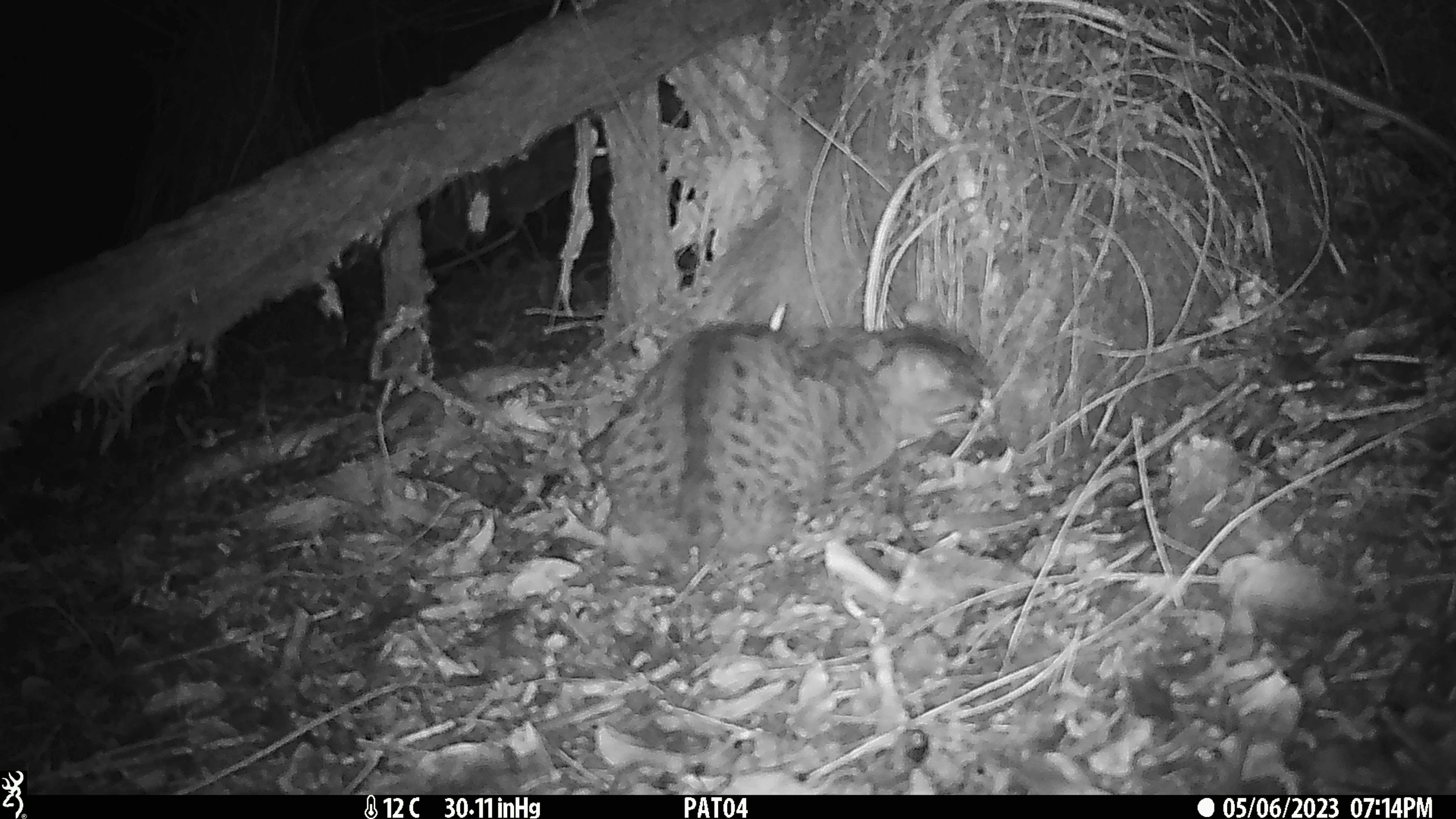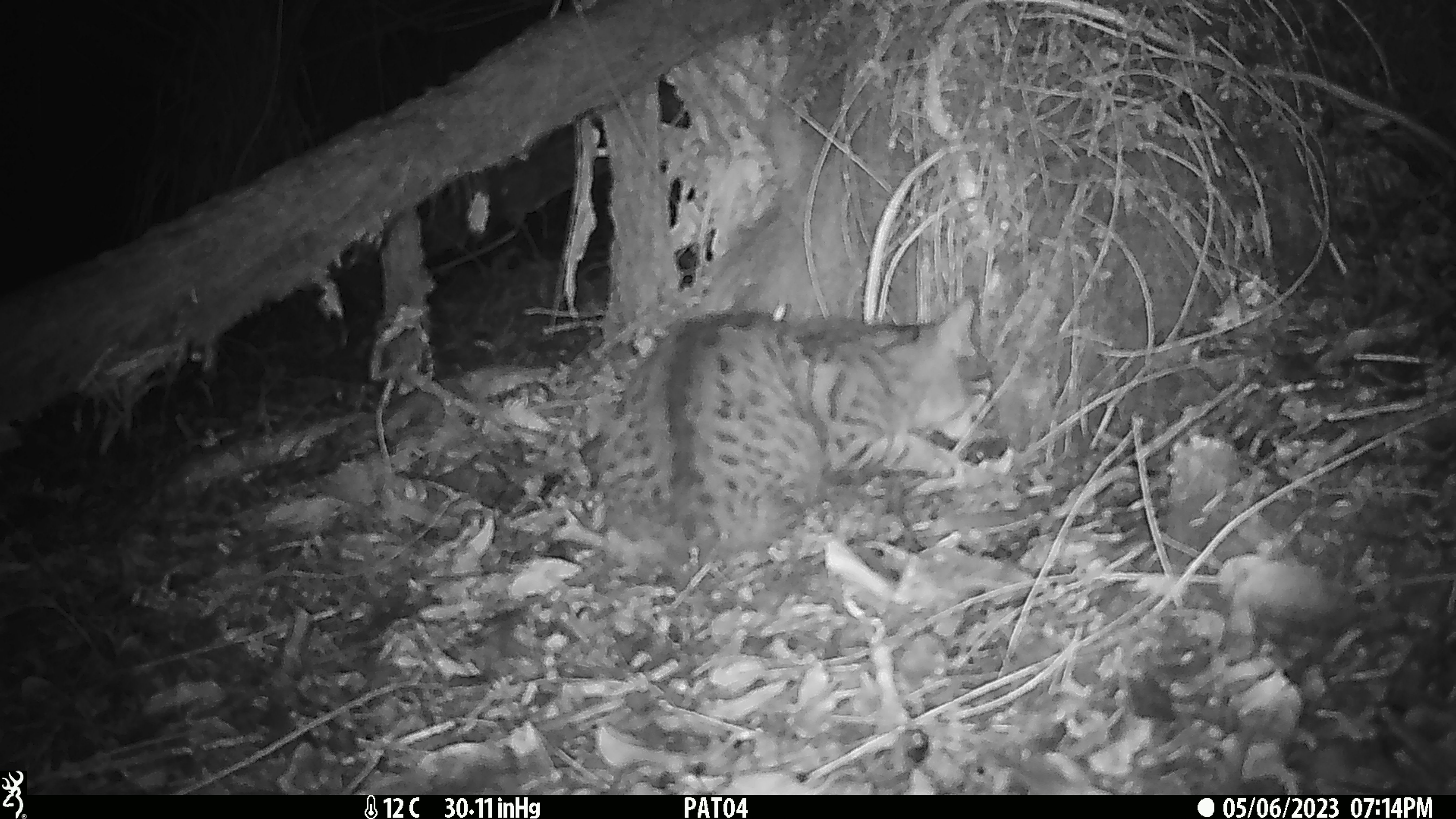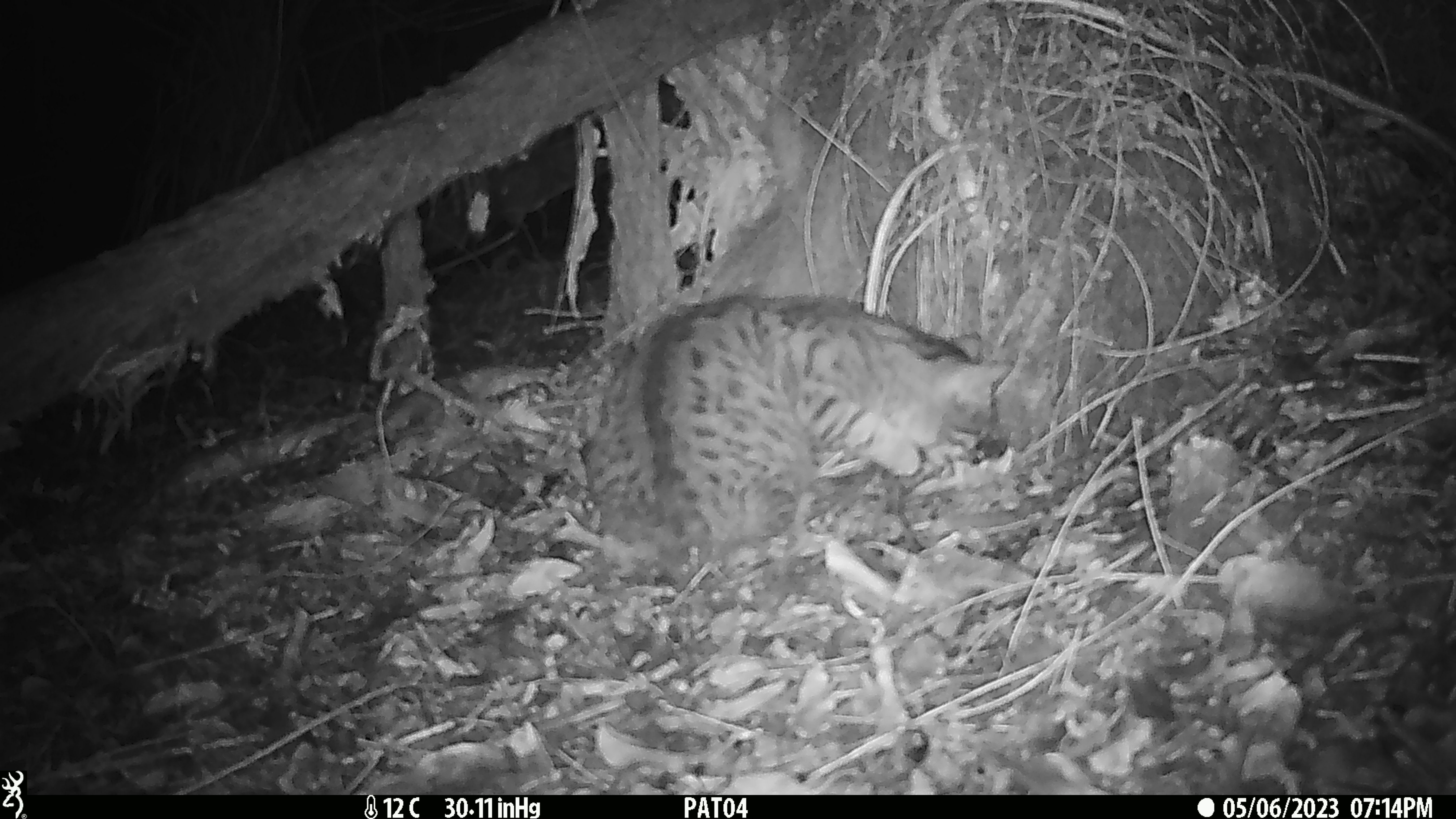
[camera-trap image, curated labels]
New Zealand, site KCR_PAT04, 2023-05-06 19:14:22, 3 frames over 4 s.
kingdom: Animalia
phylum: Chordata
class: Mammalia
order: Carnivora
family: Felidae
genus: Felis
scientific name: Felis catus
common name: domestic cat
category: cat